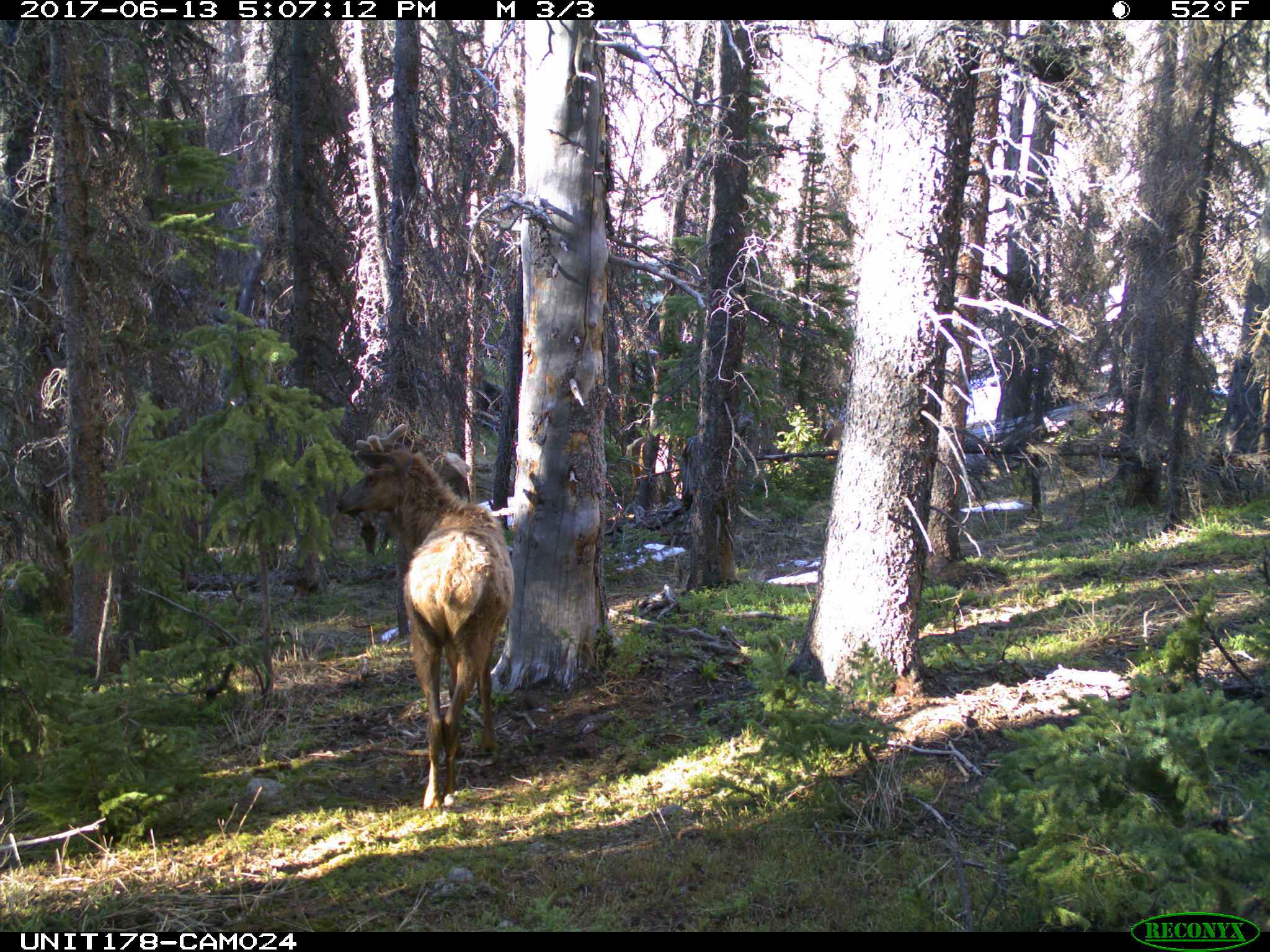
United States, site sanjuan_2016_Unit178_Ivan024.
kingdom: Animalia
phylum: Chordata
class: Mammalia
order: Artiodactyla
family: Cervidae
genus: Cervus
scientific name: Cervus elaphus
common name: red deer